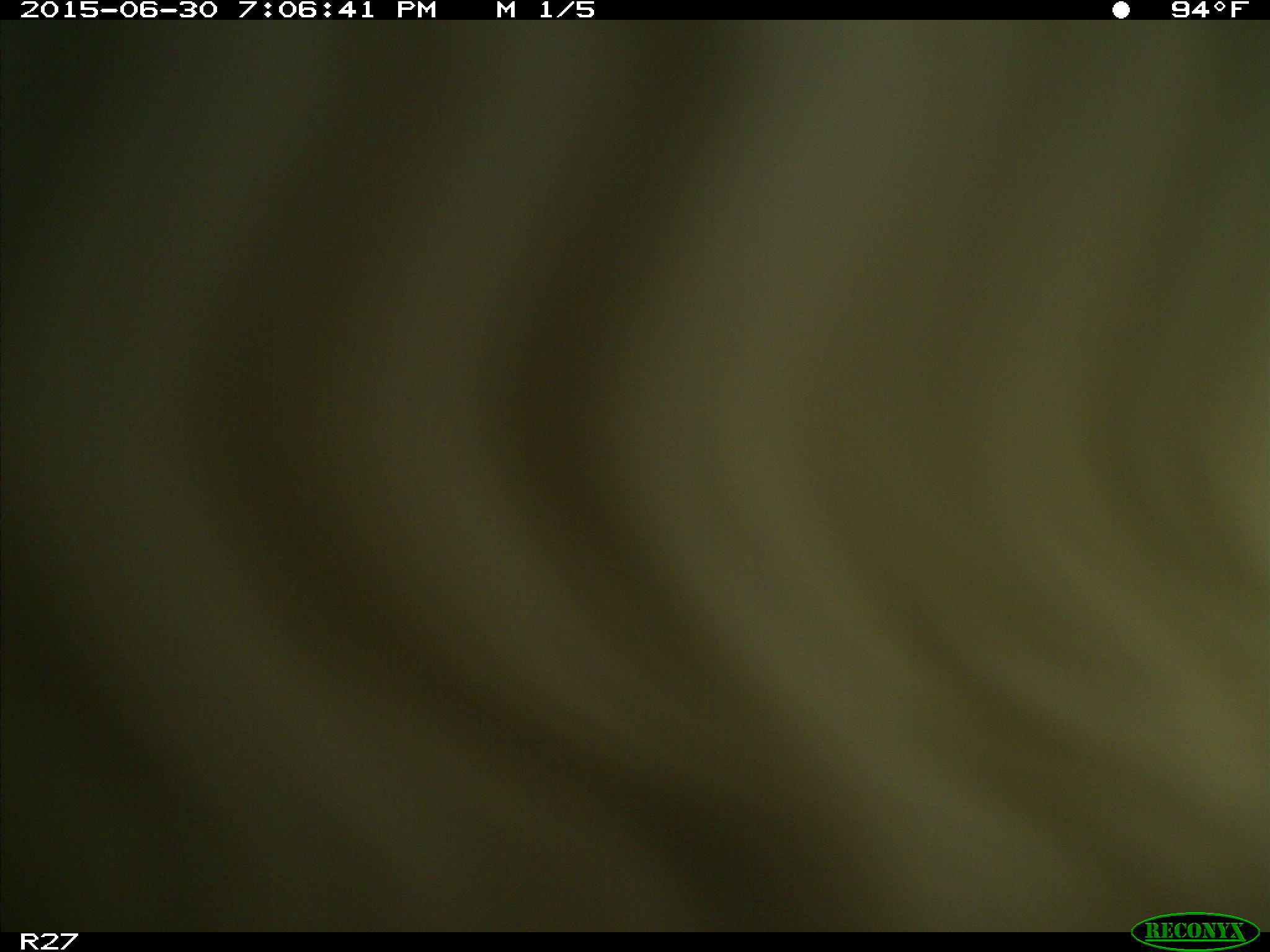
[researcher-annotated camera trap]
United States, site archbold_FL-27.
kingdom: Animalia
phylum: Chordata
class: Mammalia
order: Artiodactyla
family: Bovidae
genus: Bos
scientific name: Bos taurus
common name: domestic cow